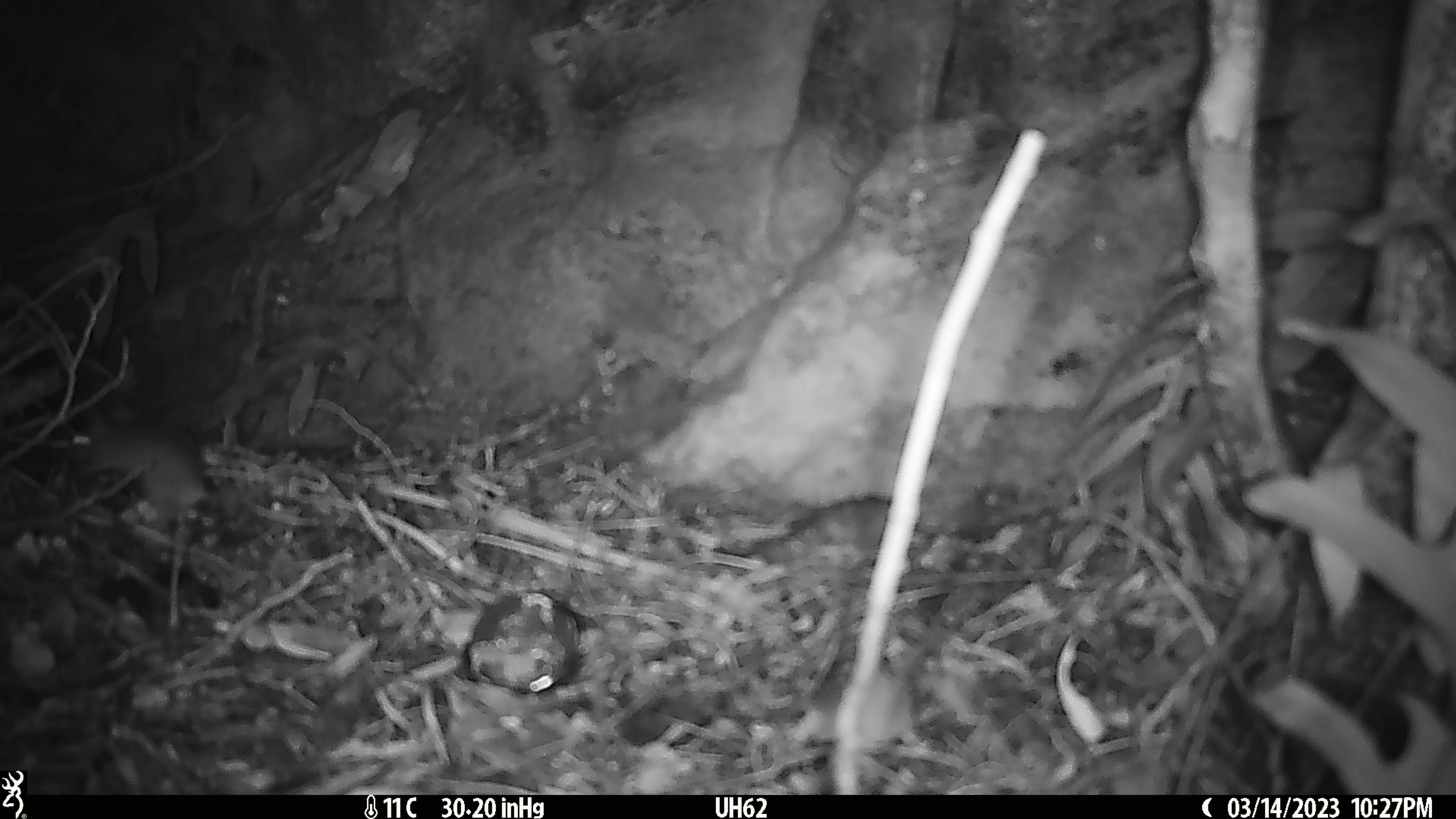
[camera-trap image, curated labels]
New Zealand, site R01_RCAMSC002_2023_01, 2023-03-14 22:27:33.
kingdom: Animalia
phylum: Chordata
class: Mammalia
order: Rodentia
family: Muridae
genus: Mus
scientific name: Mus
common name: mouse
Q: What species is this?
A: Mouse (Mus).